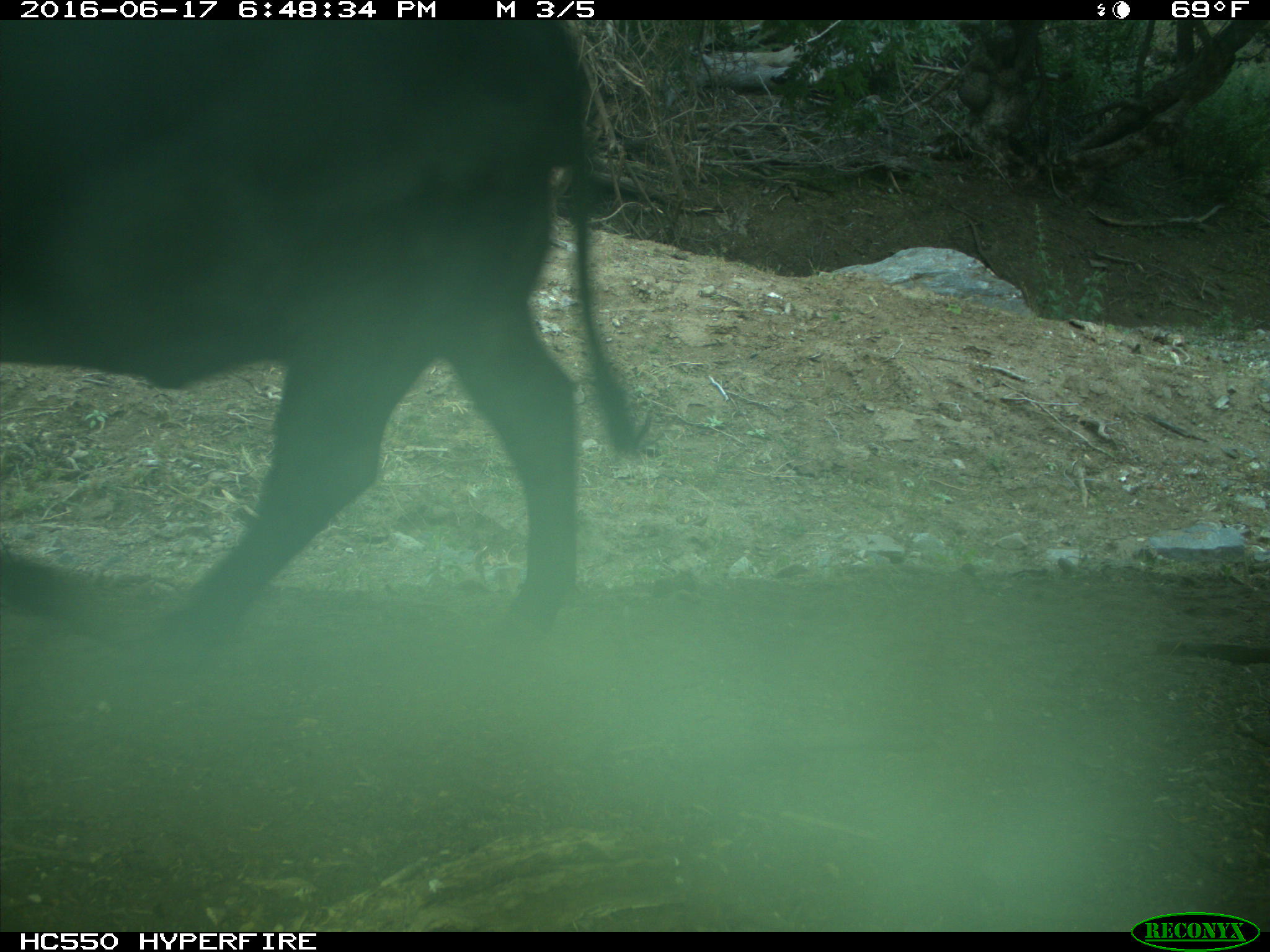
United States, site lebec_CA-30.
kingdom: Animalia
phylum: Chordata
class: Mammalia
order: Artiodactyla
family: Bovidae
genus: Bos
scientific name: Bos taurus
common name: domestic cow